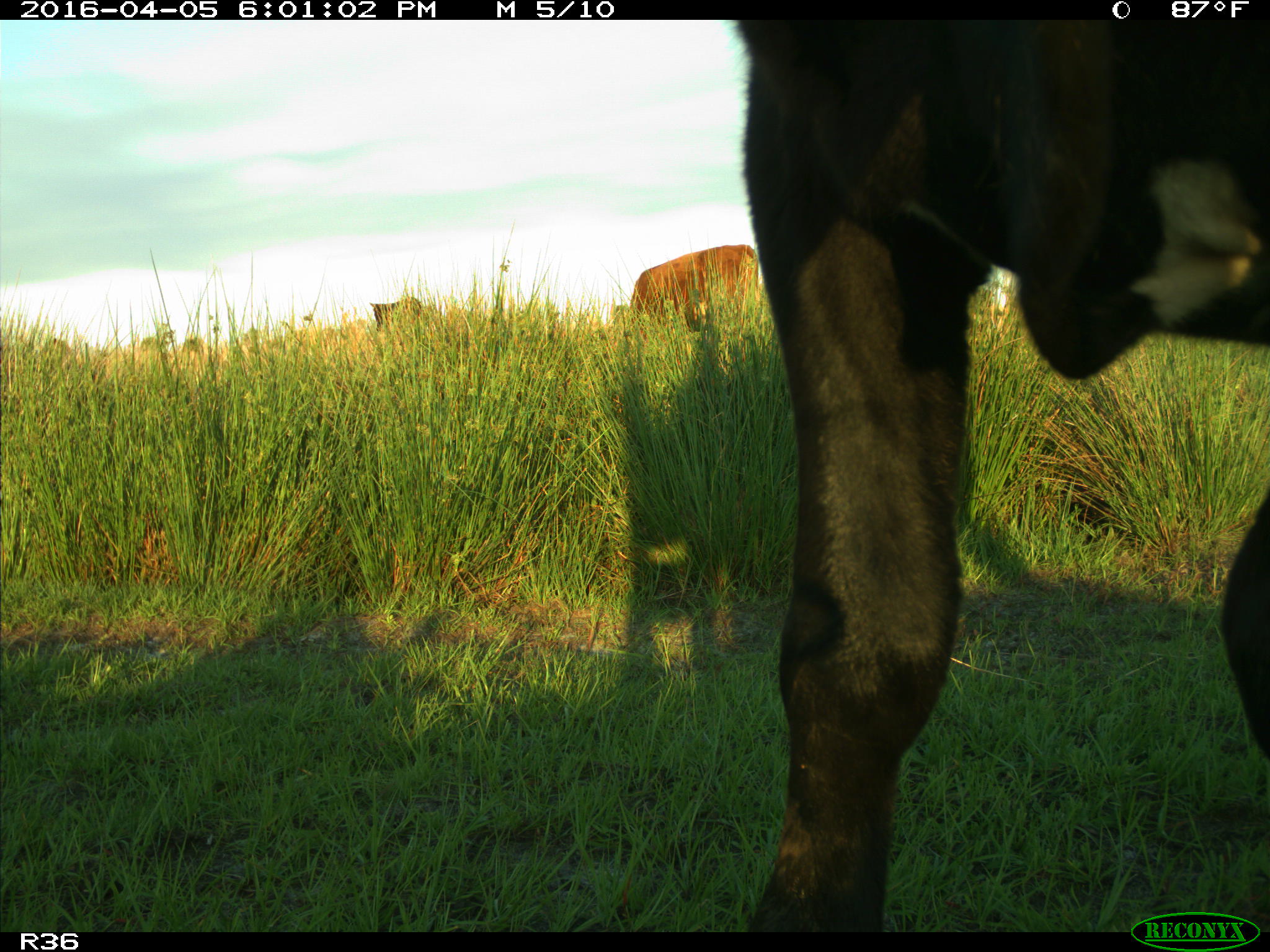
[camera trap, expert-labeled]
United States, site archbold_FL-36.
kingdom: Animalia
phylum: Chordata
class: Mammalia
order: Artiodactyla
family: Bovidae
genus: Bos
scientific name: Bos taurus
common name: domestic cow